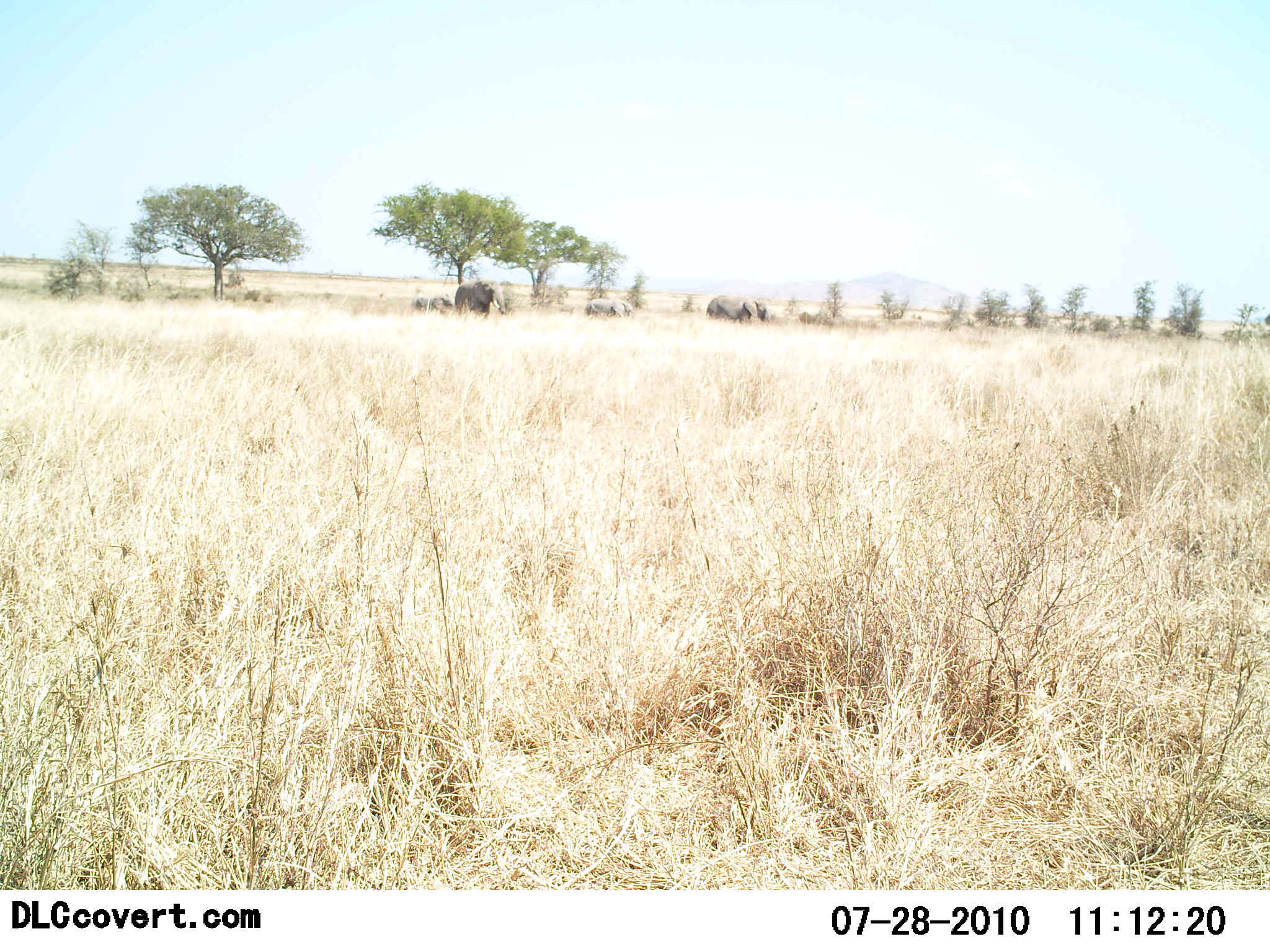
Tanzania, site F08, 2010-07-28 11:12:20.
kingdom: Animalia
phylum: Chordata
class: Mammalia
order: Proboscidea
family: Elephantidae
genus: Loxodonta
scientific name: Loxodonta africana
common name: african bush elephant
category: elephant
Elephant (african bush elephant) (Loxodonta africana), count 4. Behavior (volunteer vote fractions): standing 67%, resting 0%, moving 33%, interacting 0%. Young present (vote fraction): 25%. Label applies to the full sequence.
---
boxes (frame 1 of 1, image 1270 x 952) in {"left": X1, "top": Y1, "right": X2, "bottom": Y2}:
animal: {"left": 451, "top": 278, "right": 509, "bottom": 319}; {"left": 706, "top": 295, "right": 772, "bottom": 324}; {"left": 584, "top": 297, "right": 633, "bottom": 320}; {"left": 430, "top": 295, "right": 454, "bottom": 313}; {"left": 409, "top": 295, "right": 432, "bottom": 311}